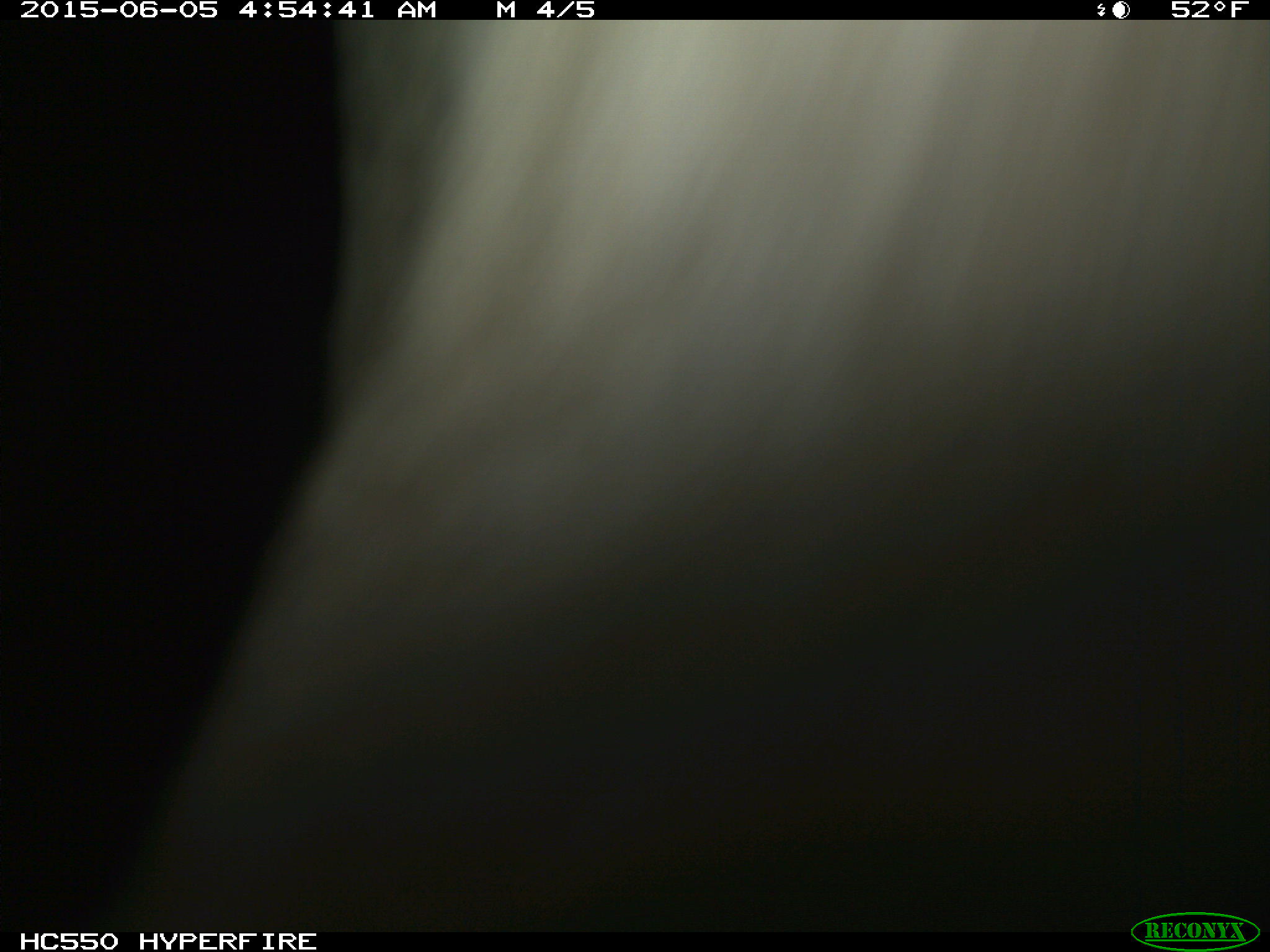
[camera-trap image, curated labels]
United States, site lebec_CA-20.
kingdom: Animalia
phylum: Chordata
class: Mammalia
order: Artiodactyla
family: Bovidae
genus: Bos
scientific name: Bos taurus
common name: domestic cow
Bos taurus (domestic cow).